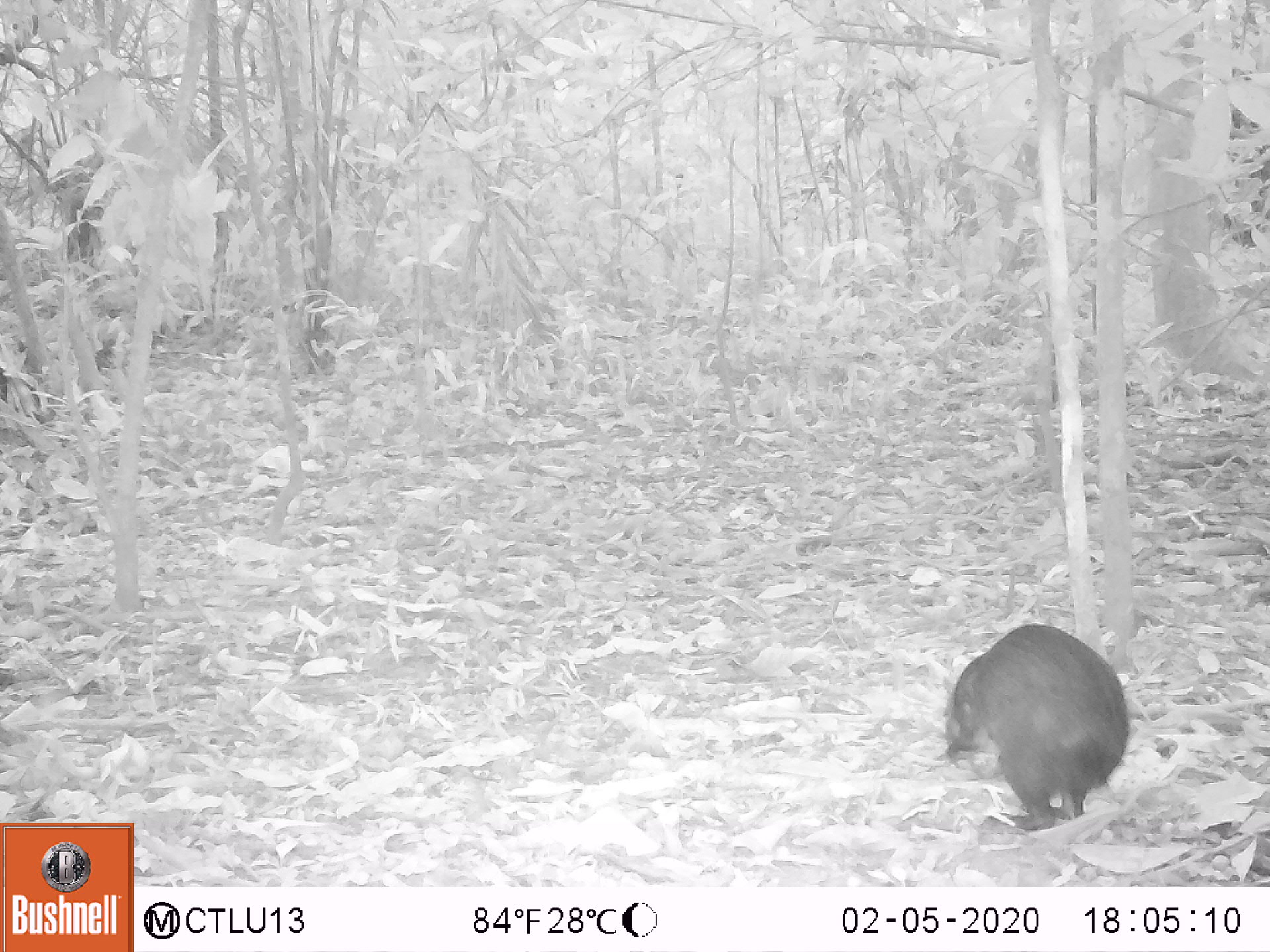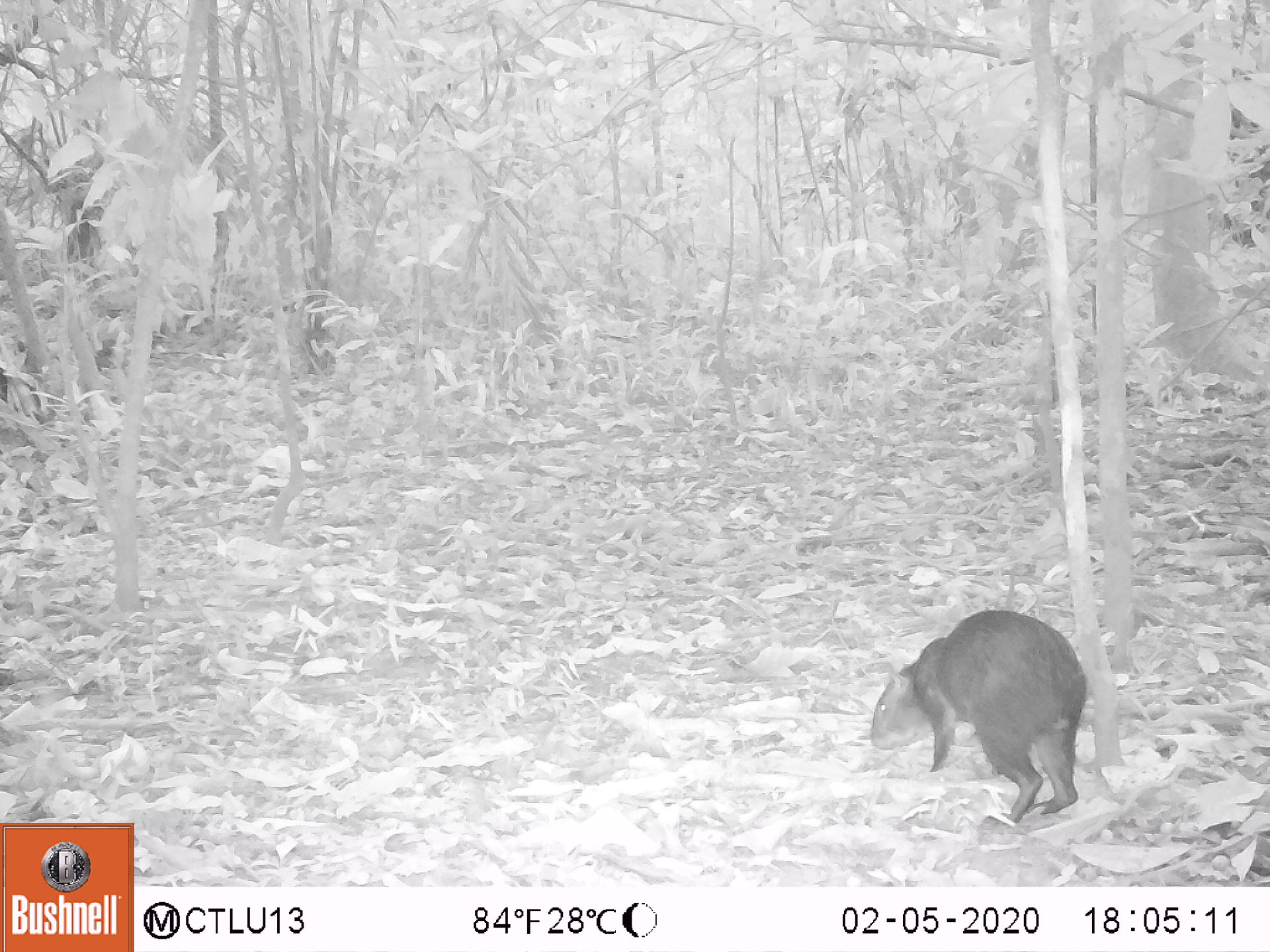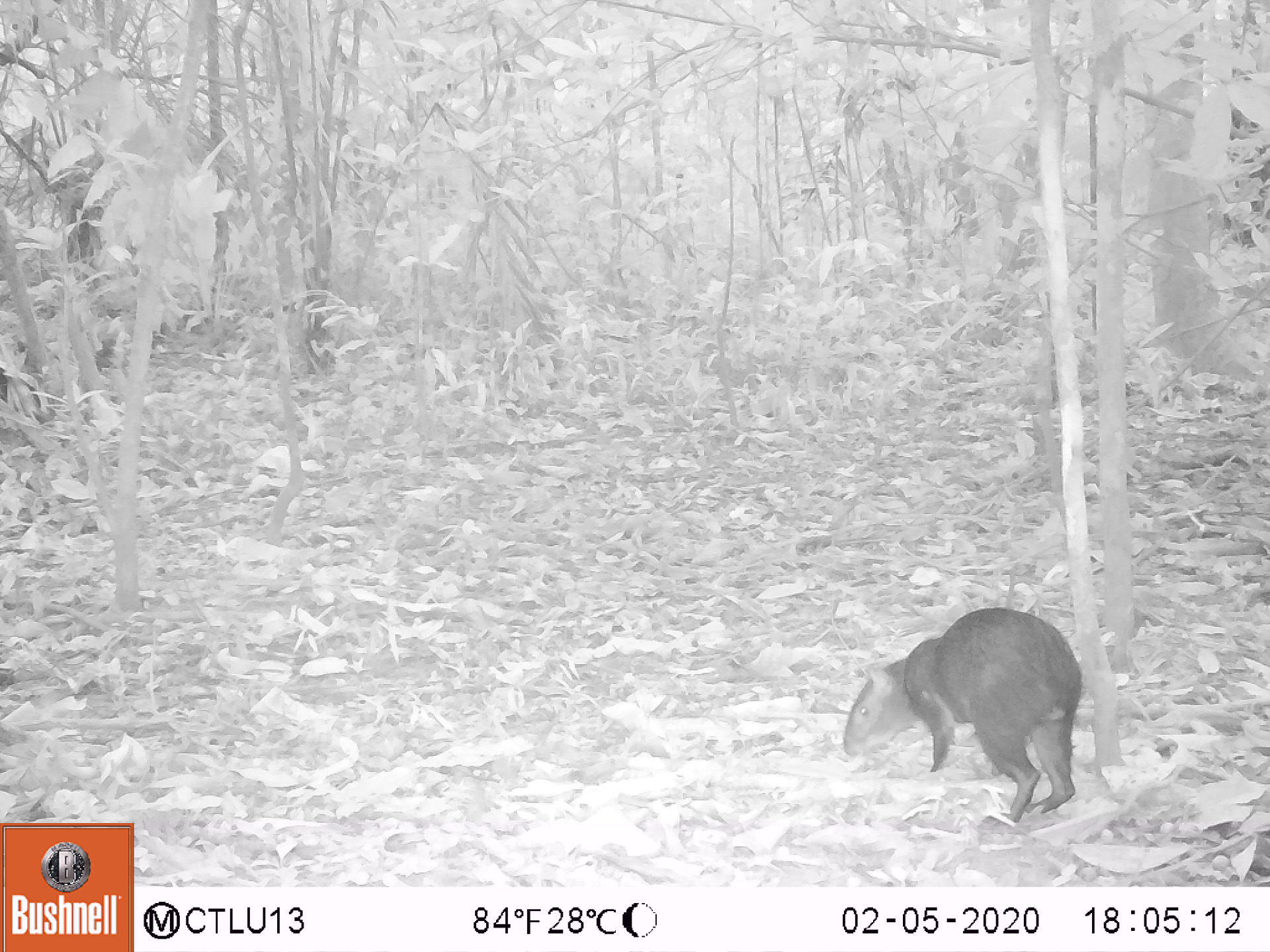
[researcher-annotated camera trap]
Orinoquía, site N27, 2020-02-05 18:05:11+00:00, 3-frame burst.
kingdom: Animalia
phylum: Chordata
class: Mammalia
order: Rodentia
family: Dasyproctidae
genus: Dasyprocta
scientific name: Dasyprocta fuliginosa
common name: black agouti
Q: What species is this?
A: Black agouti (Dasyprocta fuliginosa).